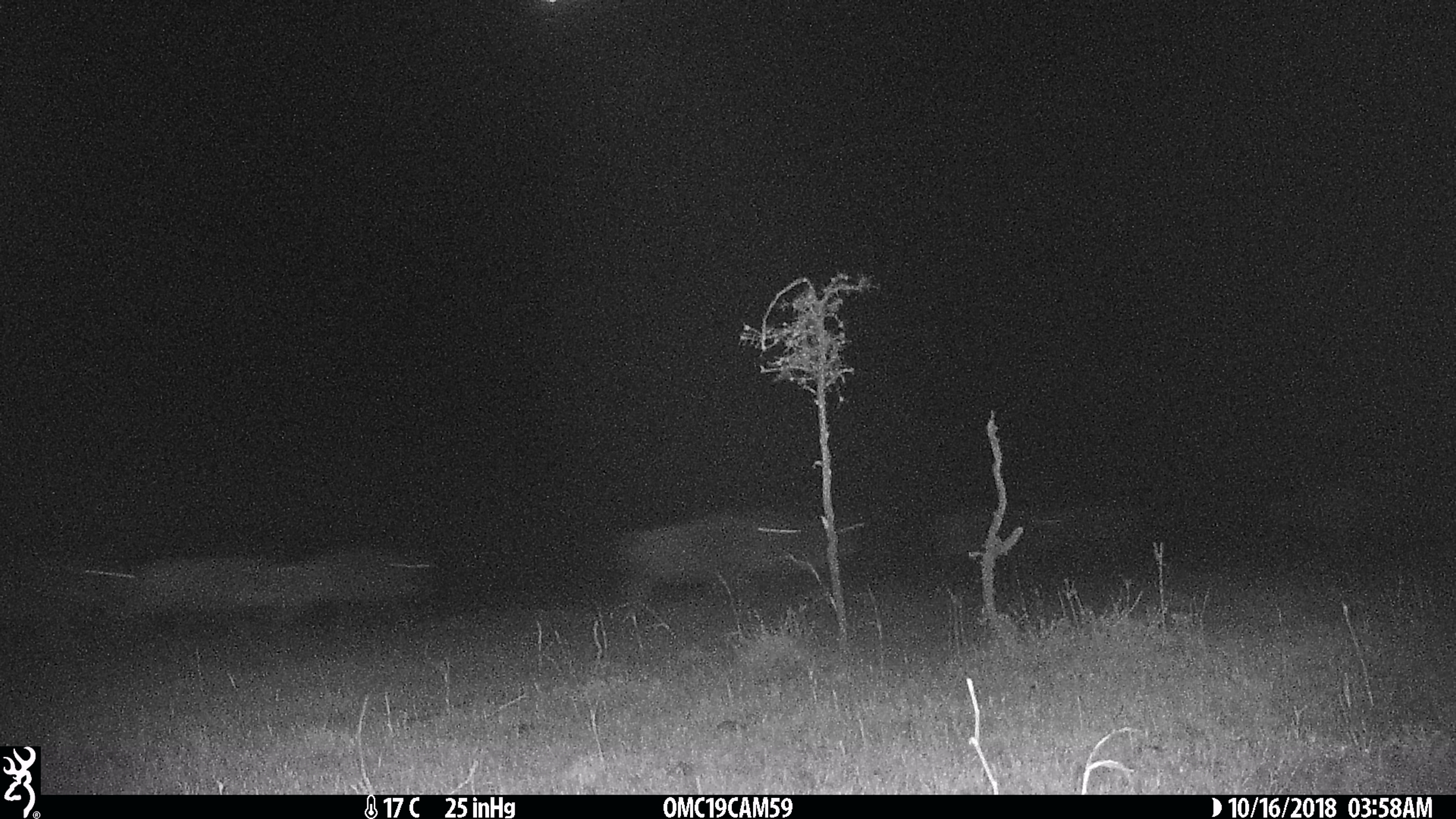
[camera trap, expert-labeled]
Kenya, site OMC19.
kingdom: Animalia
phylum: Chordata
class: Mammalia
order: Artiodactyla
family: Bovidae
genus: Connochaetes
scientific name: Connochaetes taurinus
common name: blue wildebeest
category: wildebeest